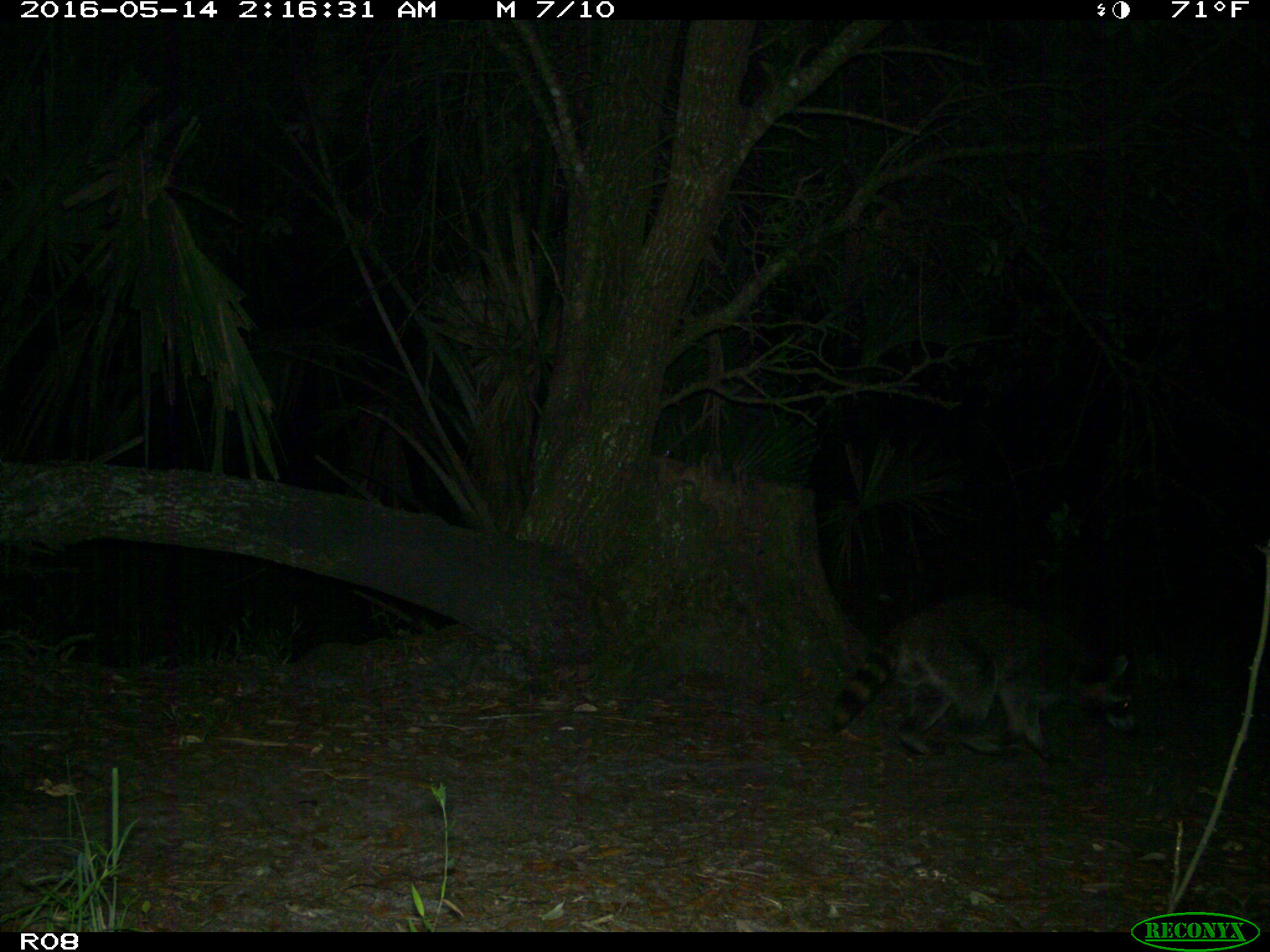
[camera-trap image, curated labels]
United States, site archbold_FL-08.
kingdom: Animalia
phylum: Chordata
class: Mammalia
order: Carnivora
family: Procyonidae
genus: Procyon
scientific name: Procyon lotor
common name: common raccoon